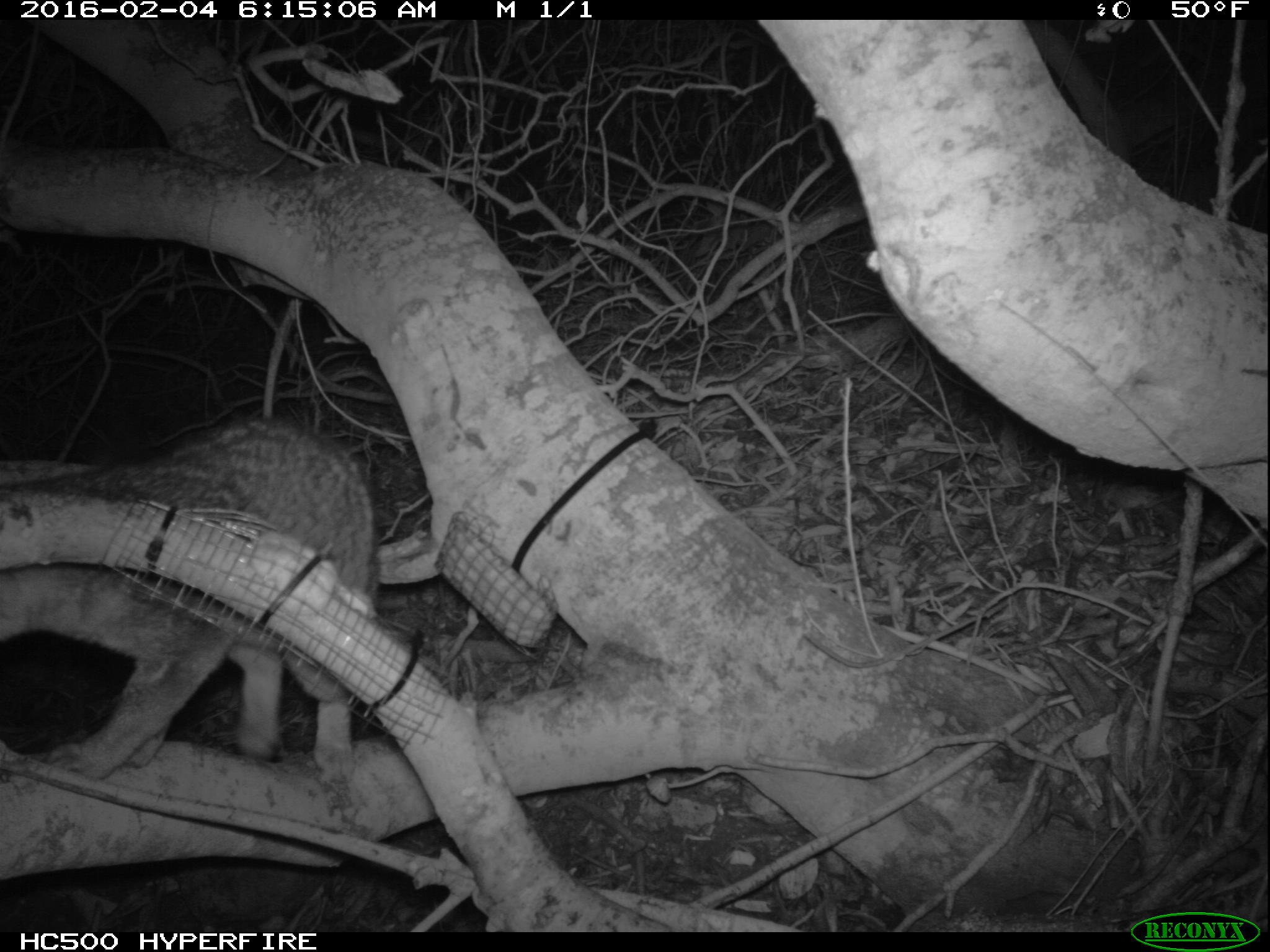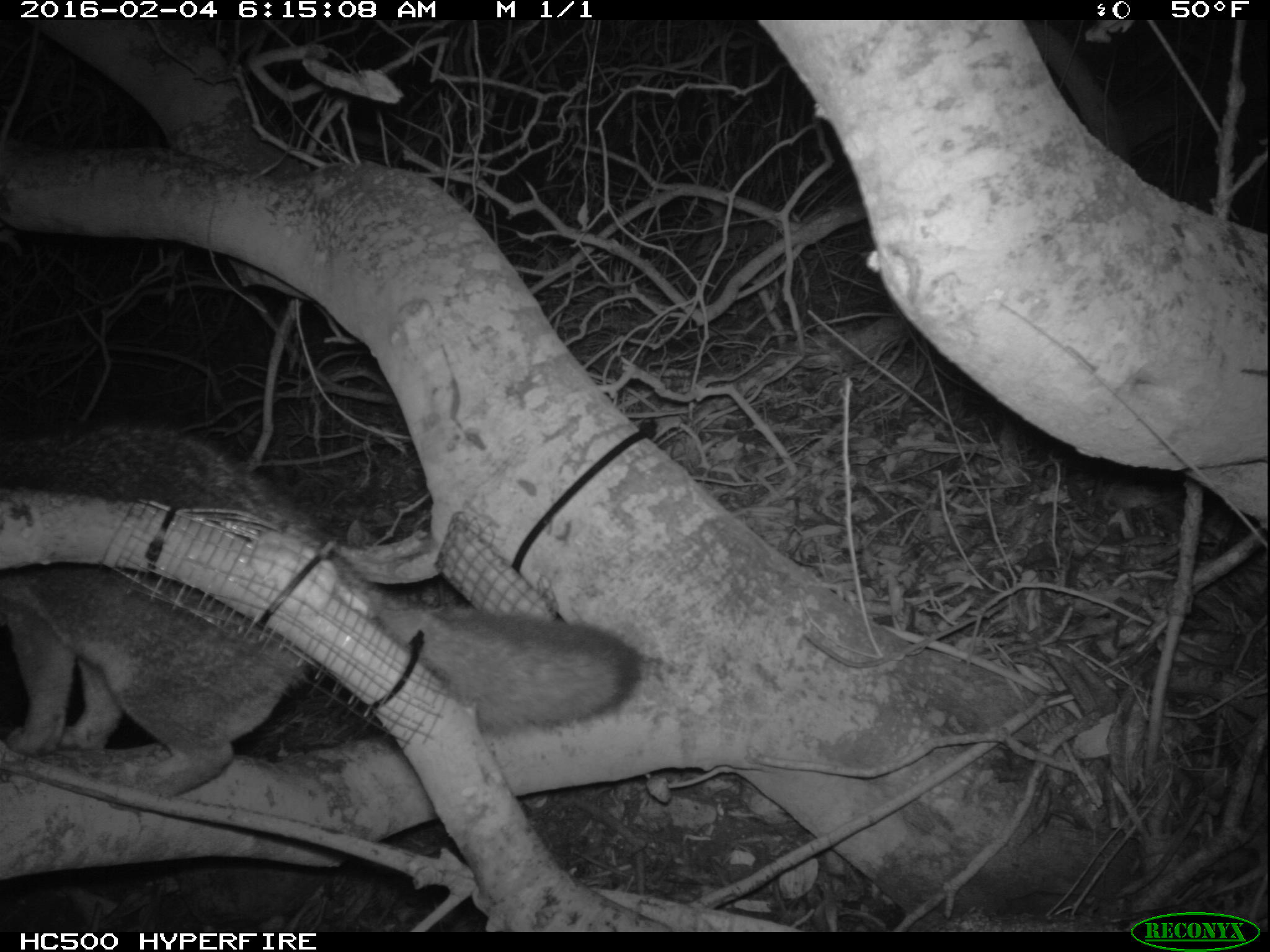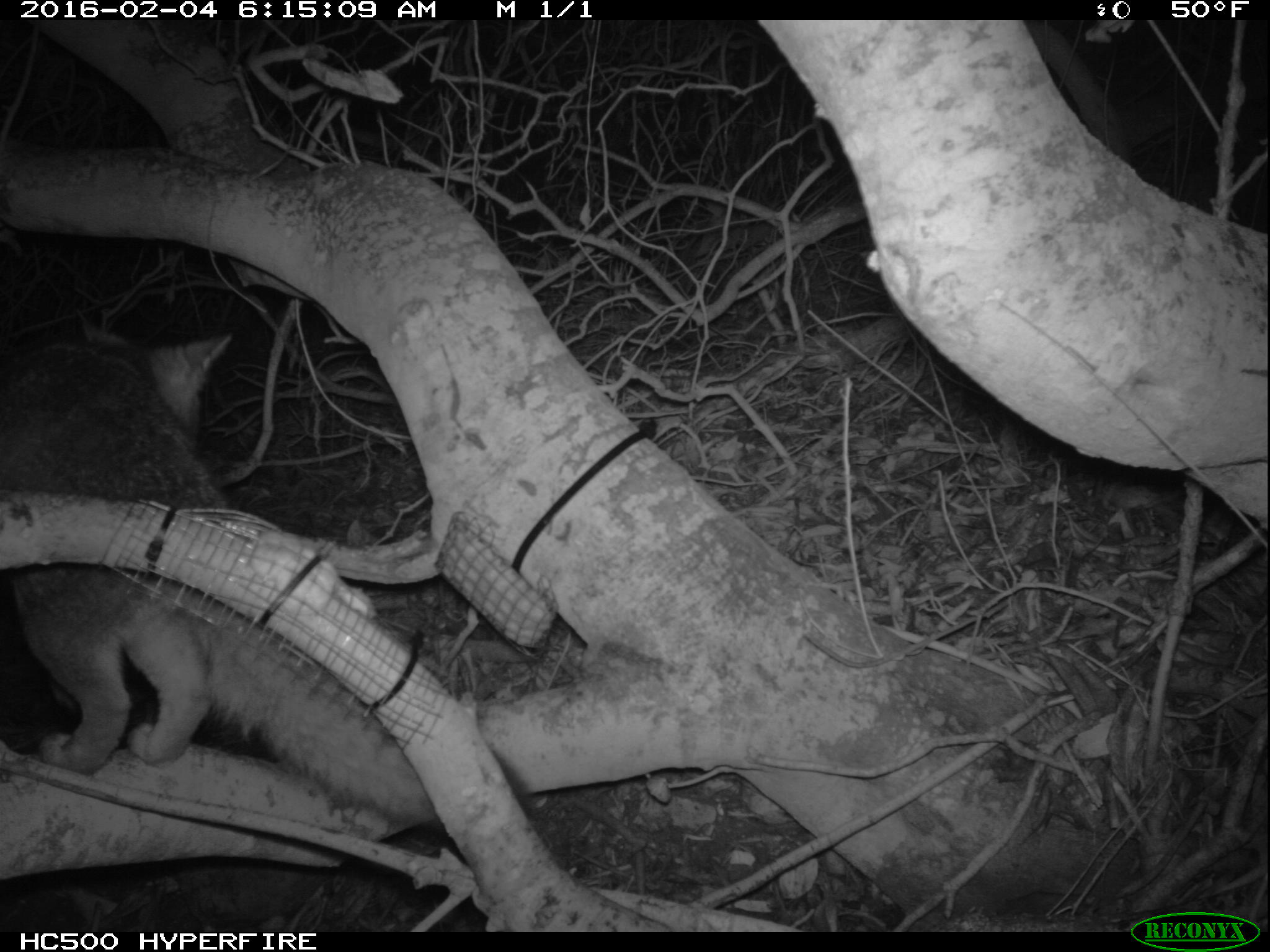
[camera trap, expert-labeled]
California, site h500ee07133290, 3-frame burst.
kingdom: Animalia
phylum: Chordata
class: Mammalia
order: Carnivora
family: Canidae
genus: Urocyon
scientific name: Urocyon littoralis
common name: island fox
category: fox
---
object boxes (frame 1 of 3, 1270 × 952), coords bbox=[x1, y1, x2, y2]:
fox: bbox=[0, 416, 381, 777]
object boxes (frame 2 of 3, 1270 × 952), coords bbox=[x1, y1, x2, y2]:
fox: bbox=[0, 426, 643, 808]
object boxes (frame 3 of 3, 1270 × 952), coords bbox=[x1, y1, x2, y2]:
fox: bbox=[0, 309, 533, 846]